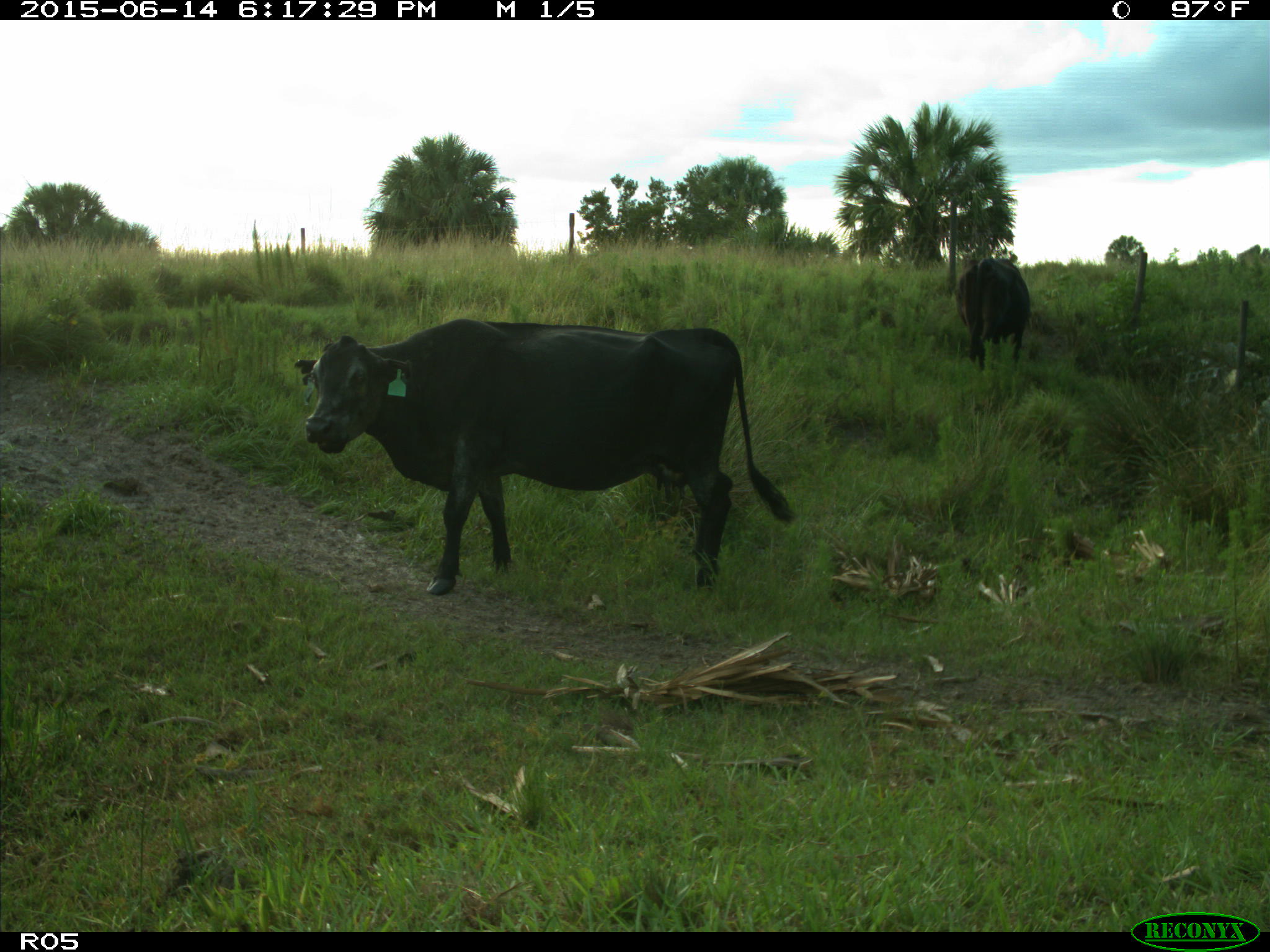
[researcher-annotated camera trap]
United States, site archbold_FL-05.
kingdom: Animalia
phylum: Chordata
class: Mammalia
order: Artiodactyla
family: Bovidae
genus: Bos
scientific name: Bos taurus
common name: domestic cow